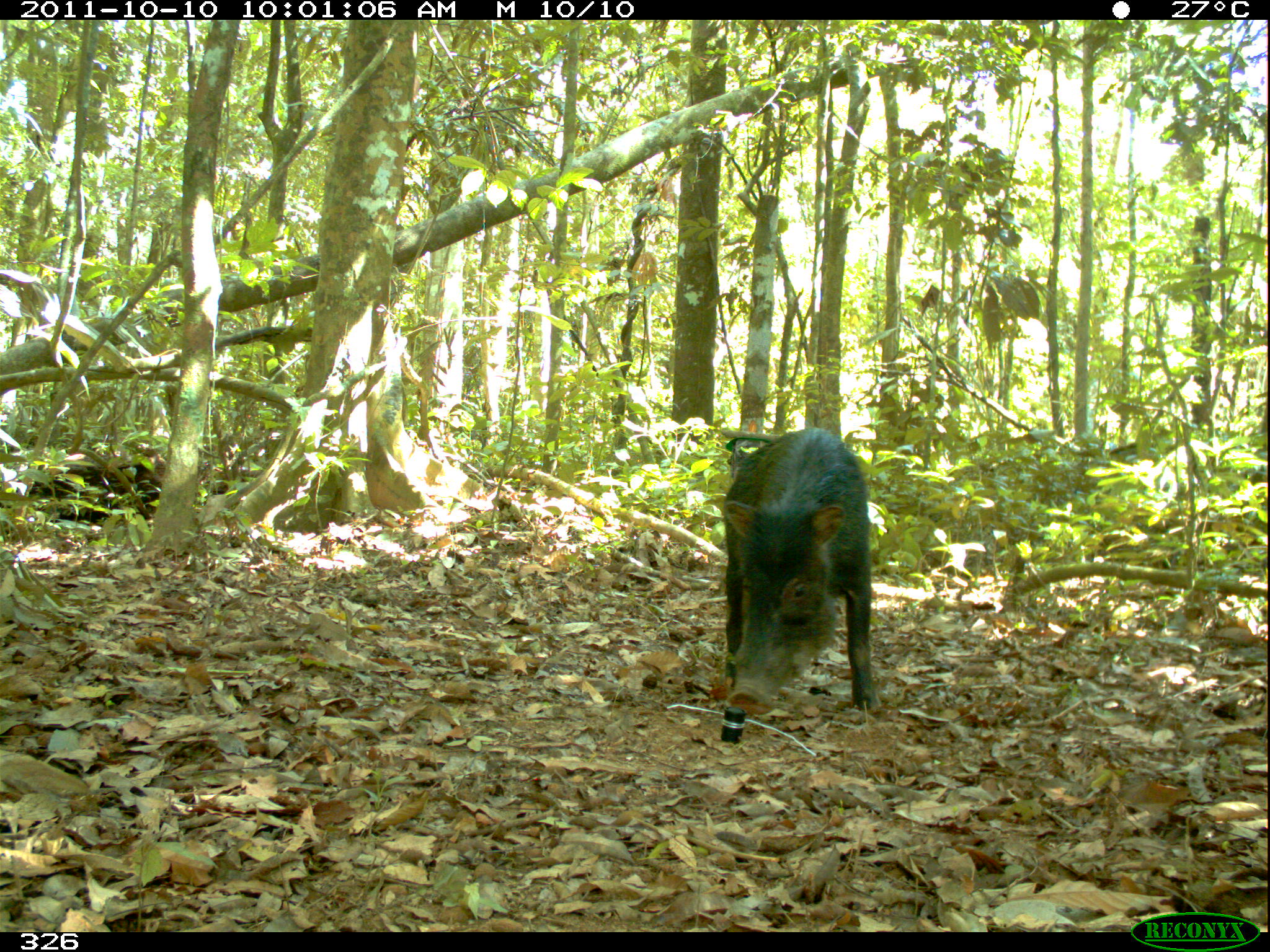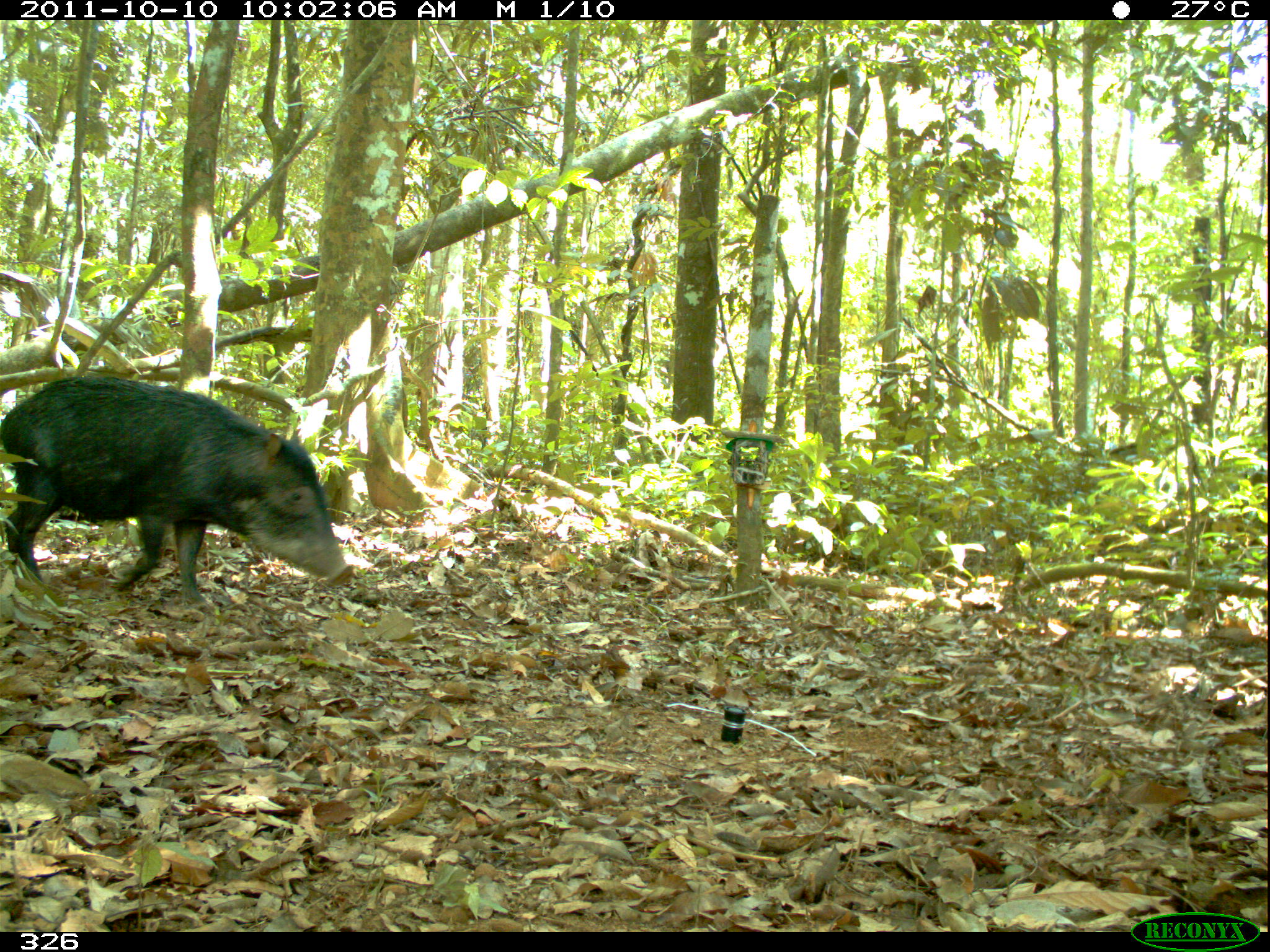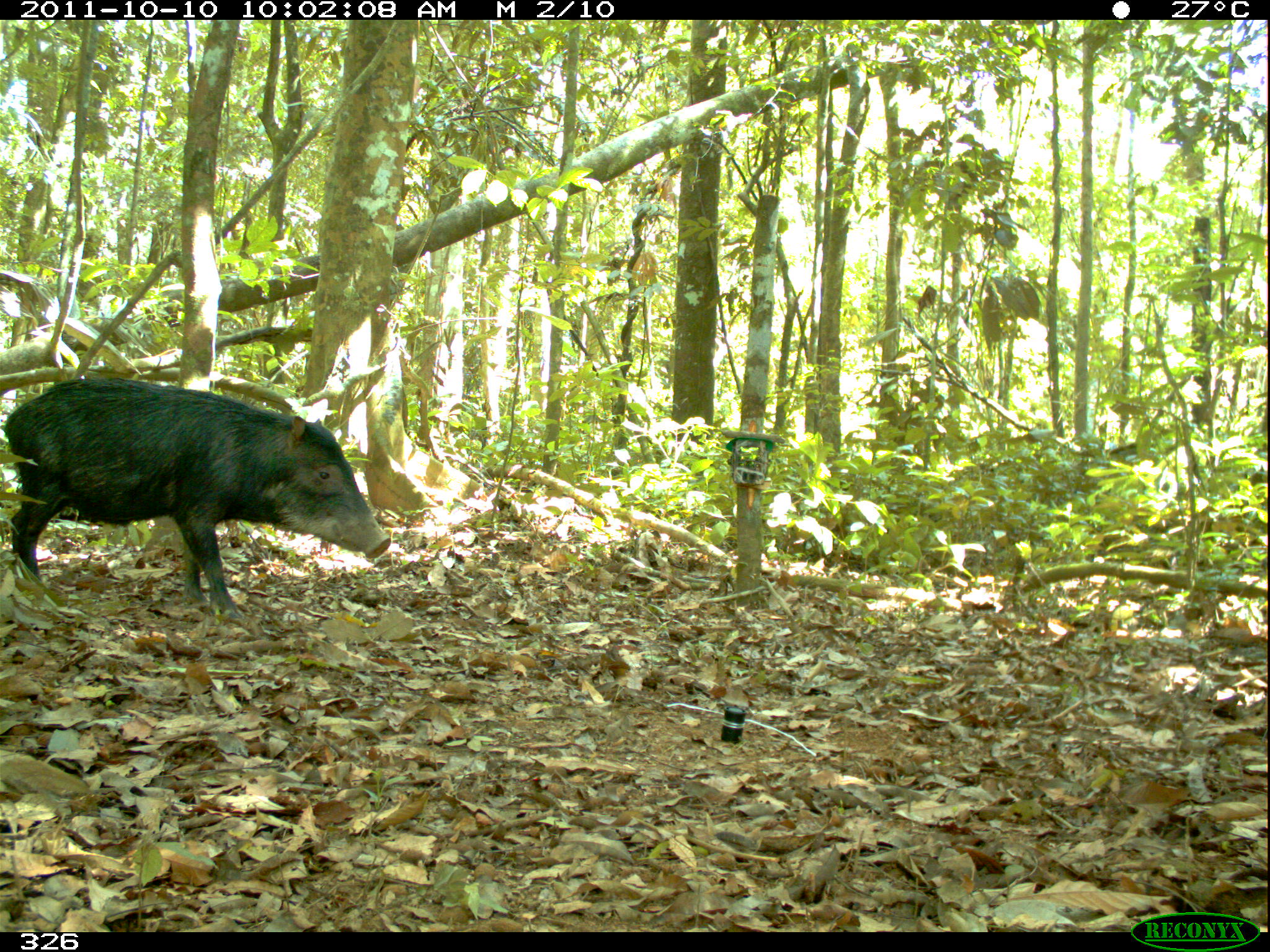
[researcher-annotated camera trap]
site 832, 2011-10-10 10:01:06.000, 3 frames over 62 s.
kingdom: Animalia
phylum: Chordata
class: Mammalia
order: Artiodactyla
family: Tayassuidae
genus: Tayassu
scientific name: Tayassu pecari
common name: white-lipped peccary